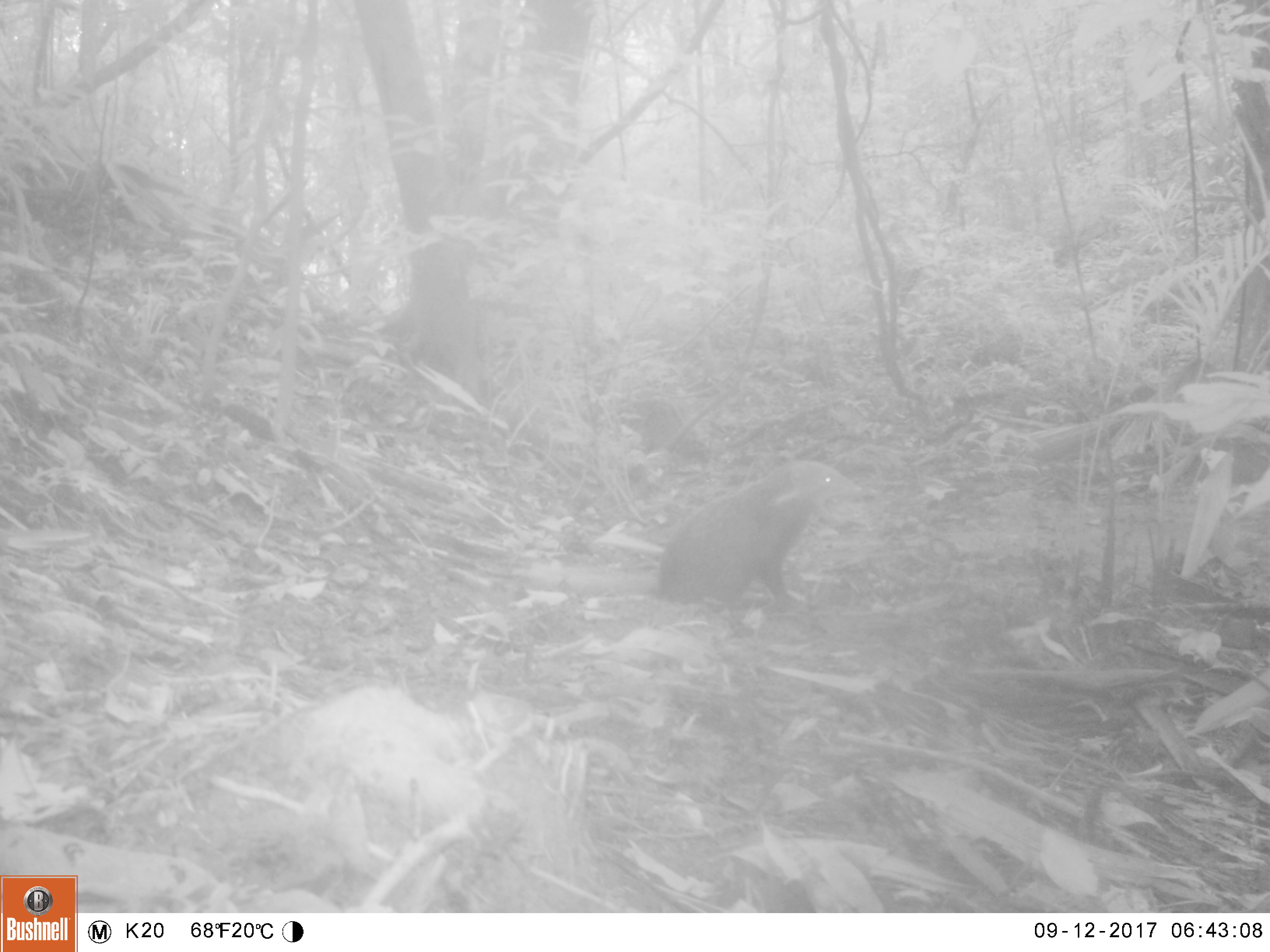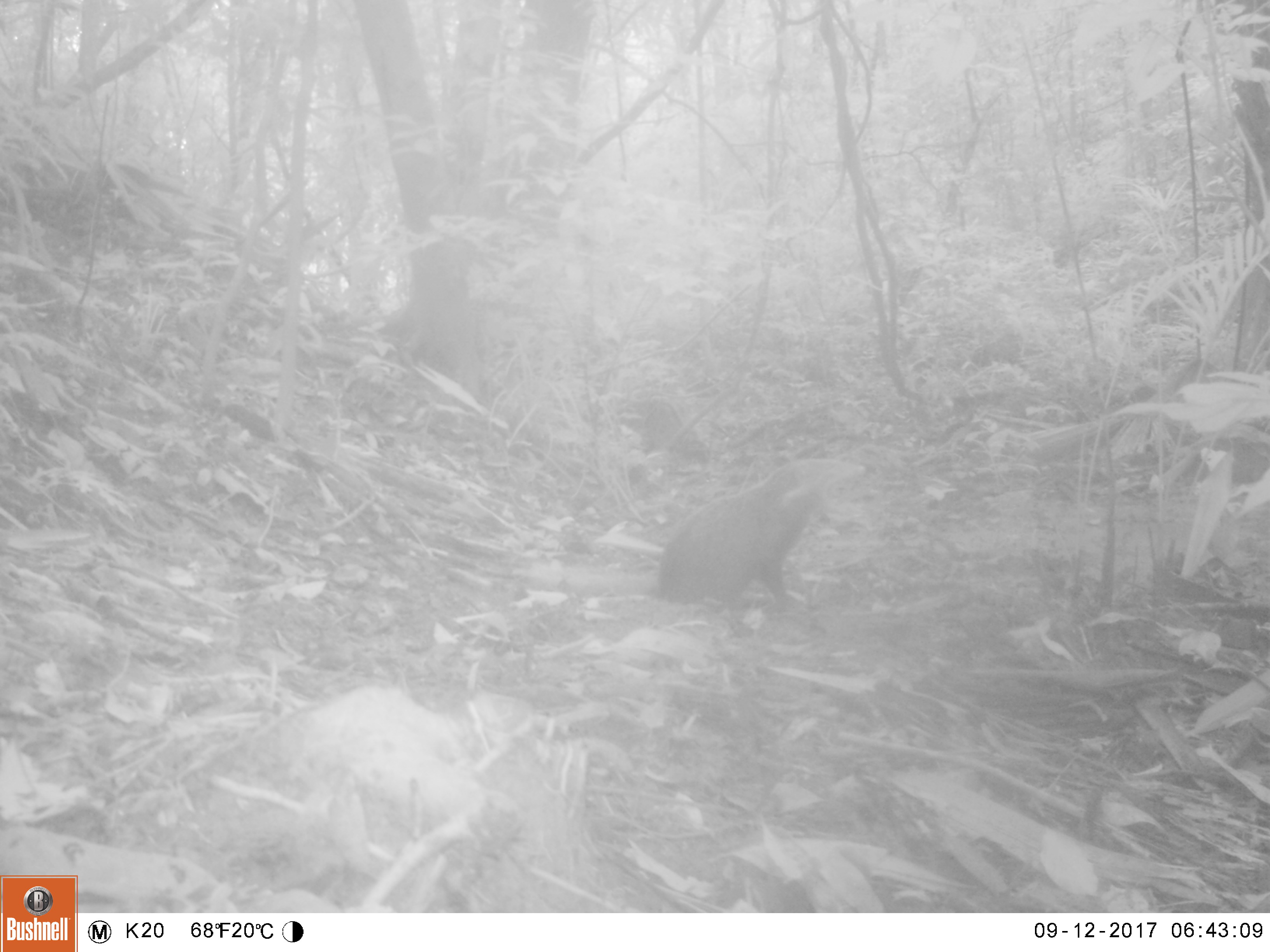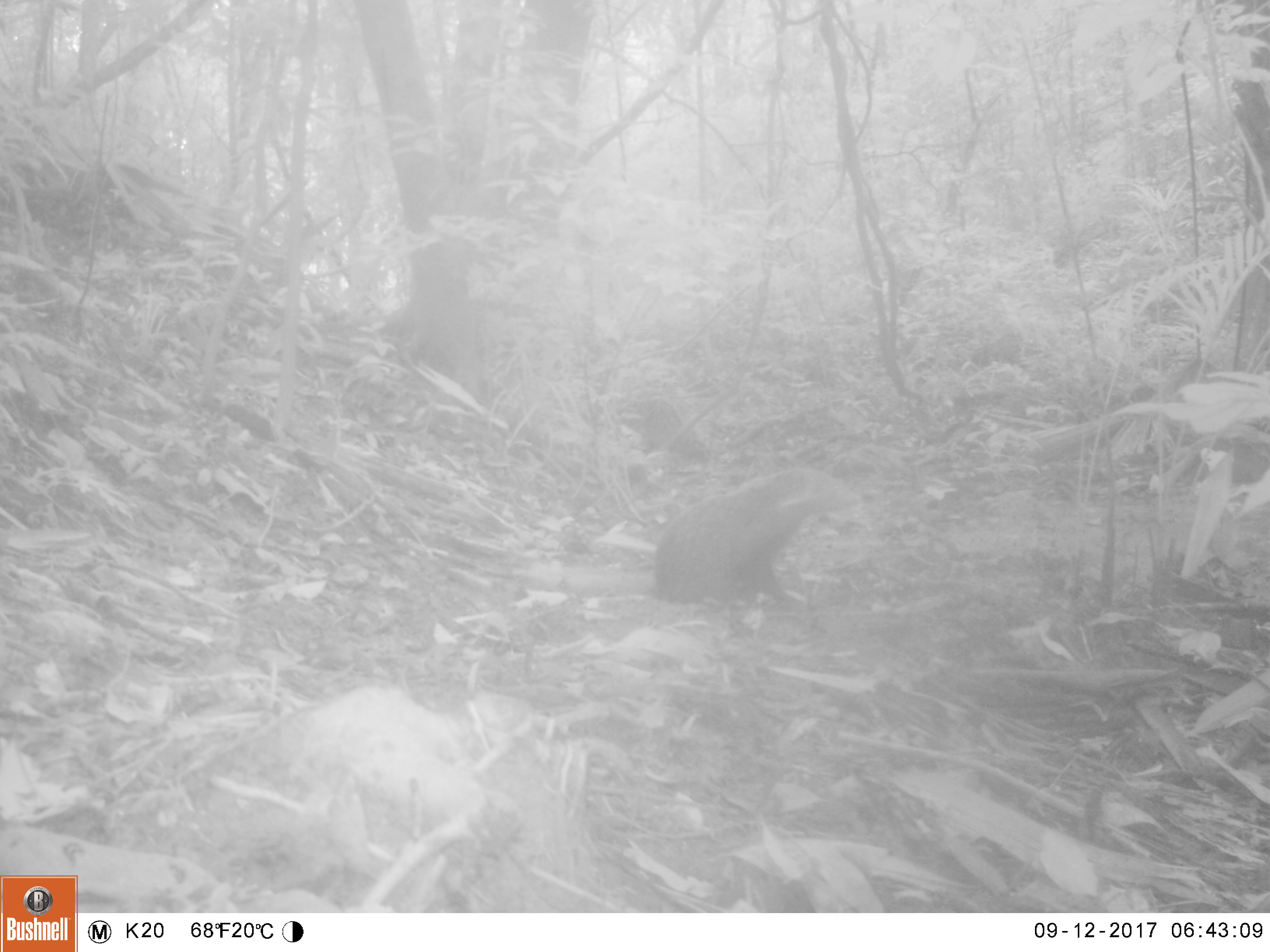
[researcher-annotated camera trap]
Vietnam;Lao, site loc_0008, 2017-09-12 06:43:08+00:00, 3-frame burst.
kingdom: Animalia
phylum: Chordata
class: Mammalia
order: Carnivora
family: Herpestidae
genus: Urva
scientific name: Urva urva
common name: crab-eating mongoose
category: crab eating mongoose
Crab eating mongoose (crab-eating mongoose) (Urva urva). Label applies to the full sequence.